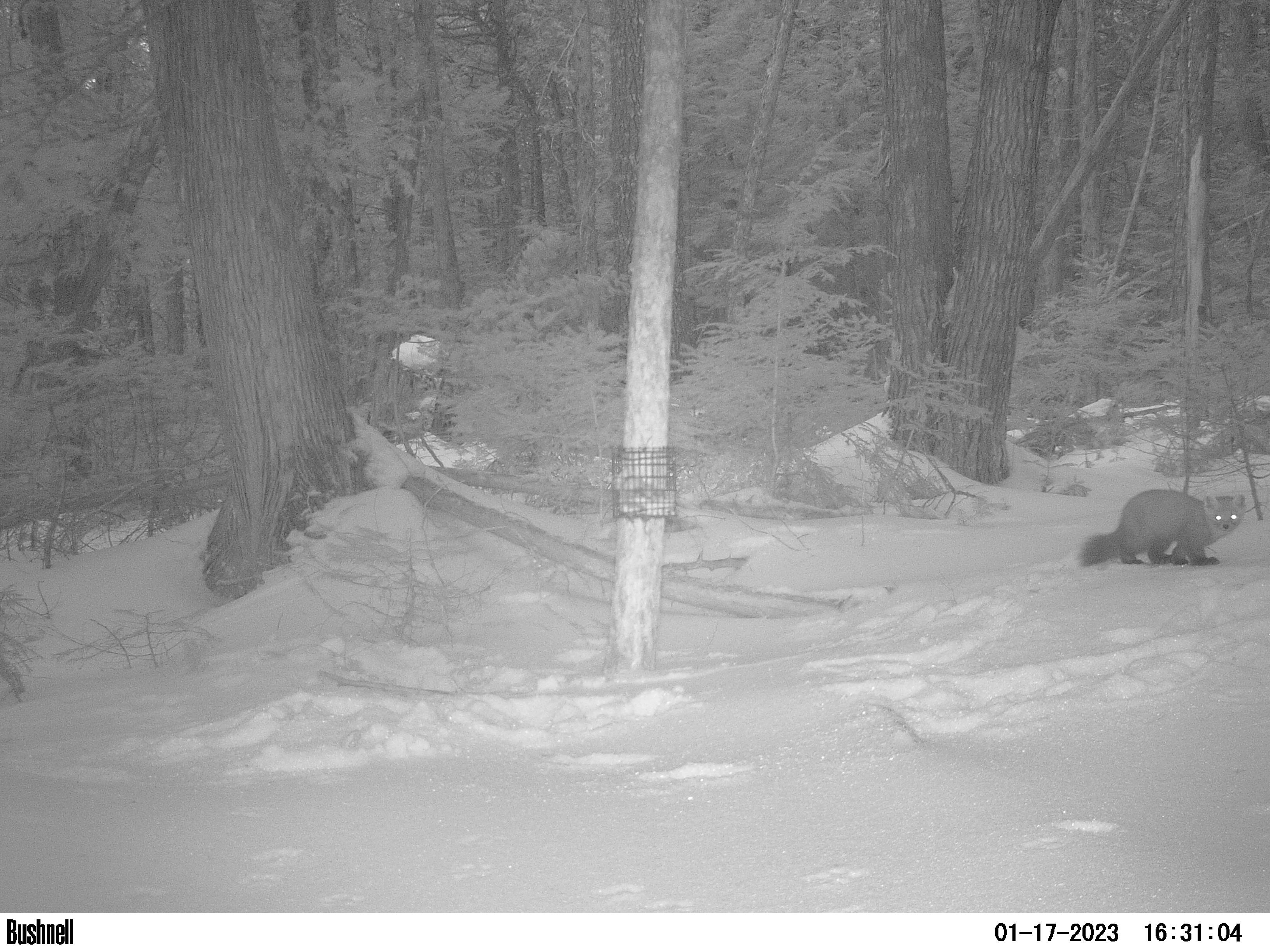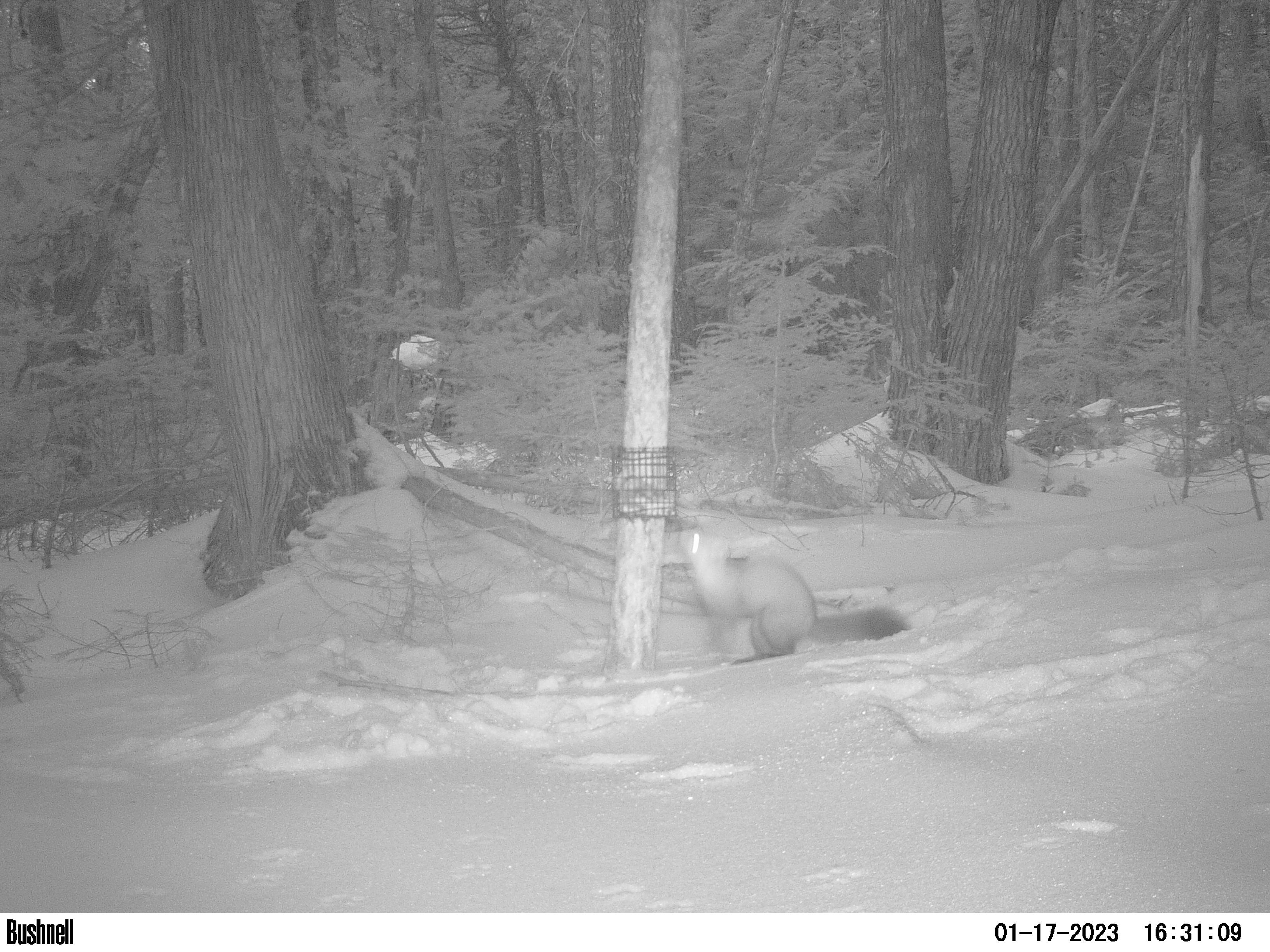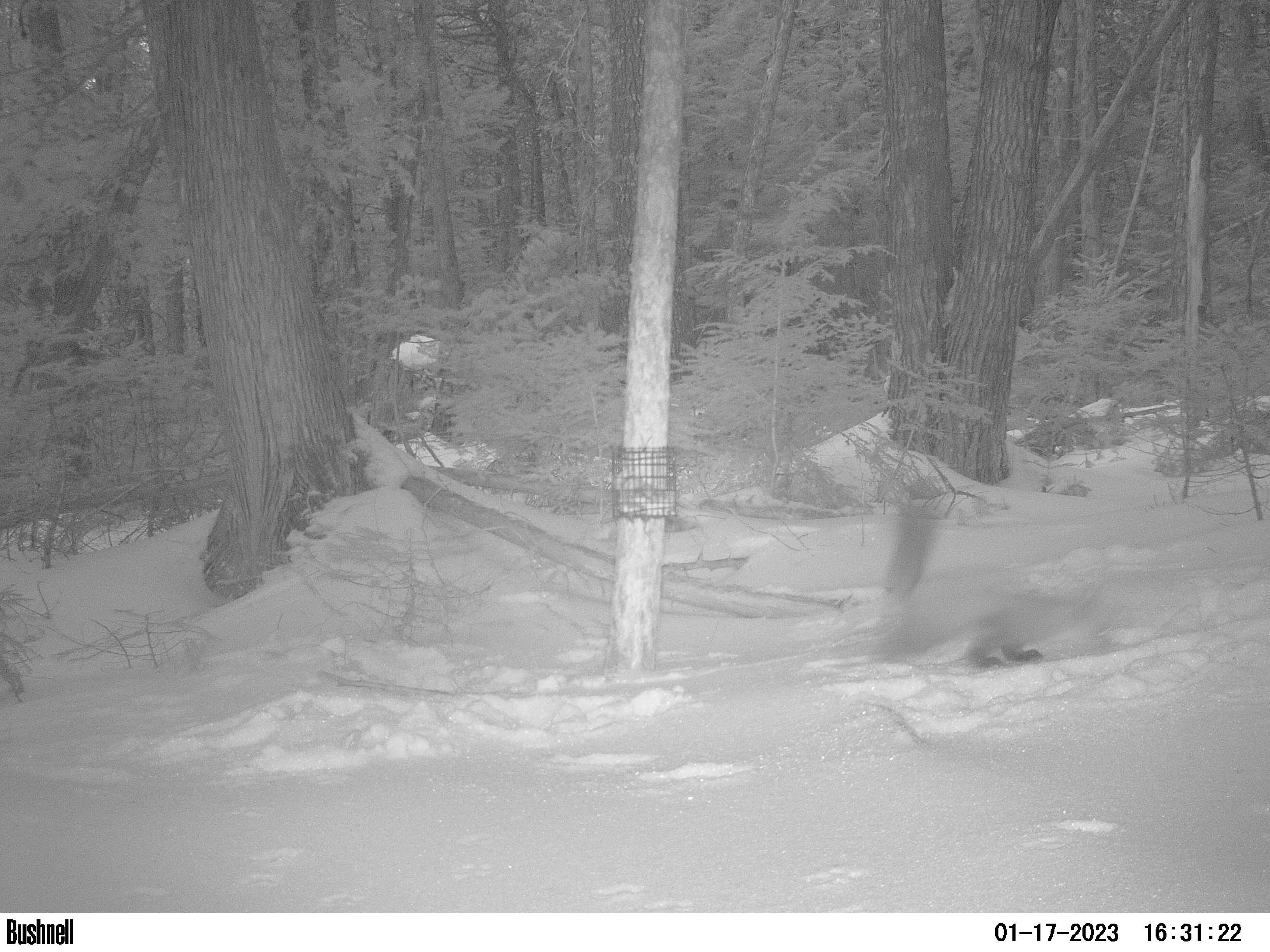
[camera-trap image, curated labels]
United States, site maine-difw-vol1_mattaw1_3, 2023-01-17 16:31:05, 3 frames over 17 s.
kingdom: Animalia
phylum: Chordata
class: Mammalia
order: Carnivora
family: Mustelidae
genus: Martes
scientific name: Martes americana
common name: american marten